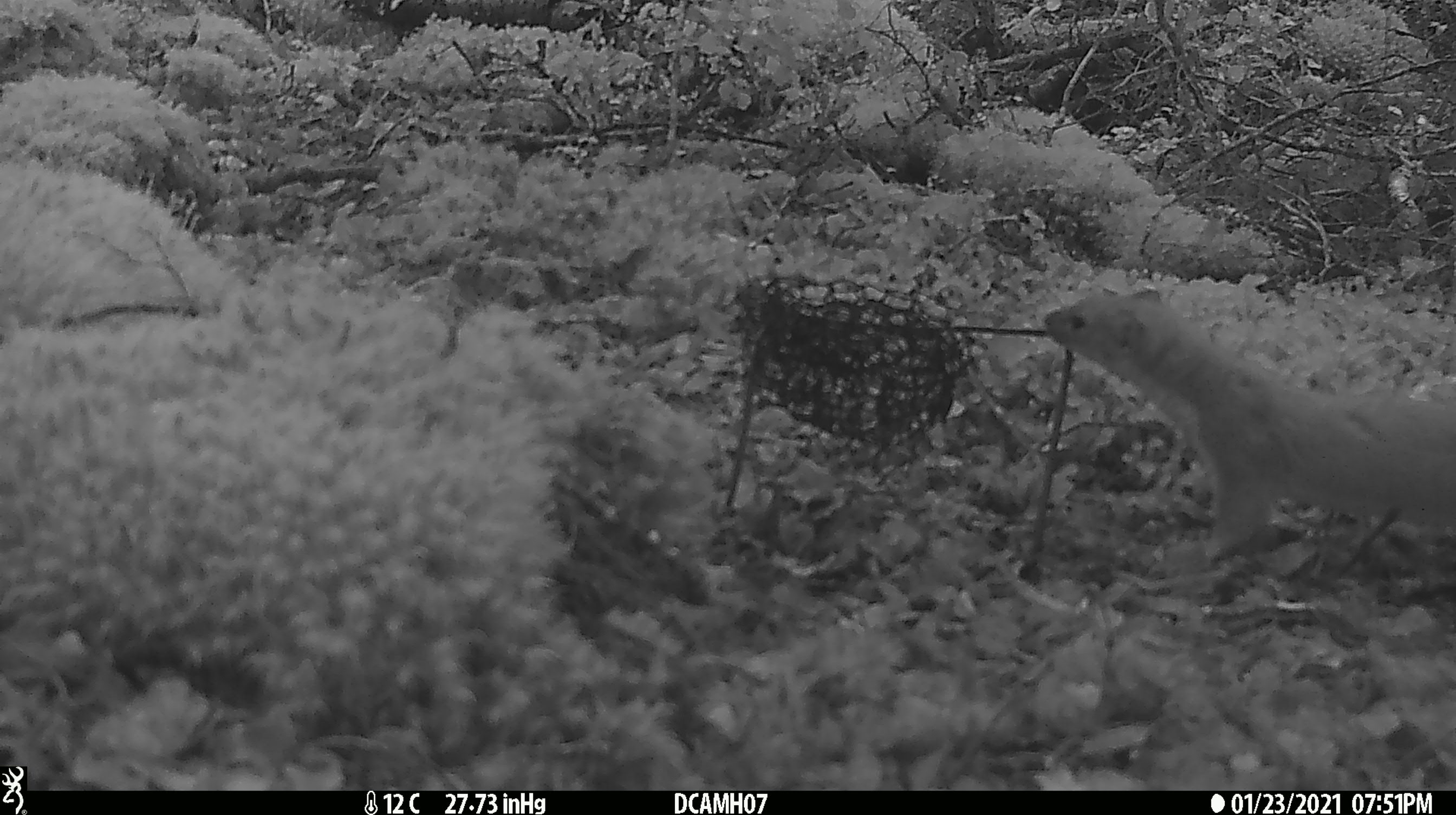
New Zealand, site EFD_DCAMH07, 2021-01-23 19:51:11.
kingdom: Animalia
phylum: Chordata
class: Mammalia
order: Carnivora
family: Mustelidae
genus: Mustela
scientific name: Mustela erminea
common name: stoat